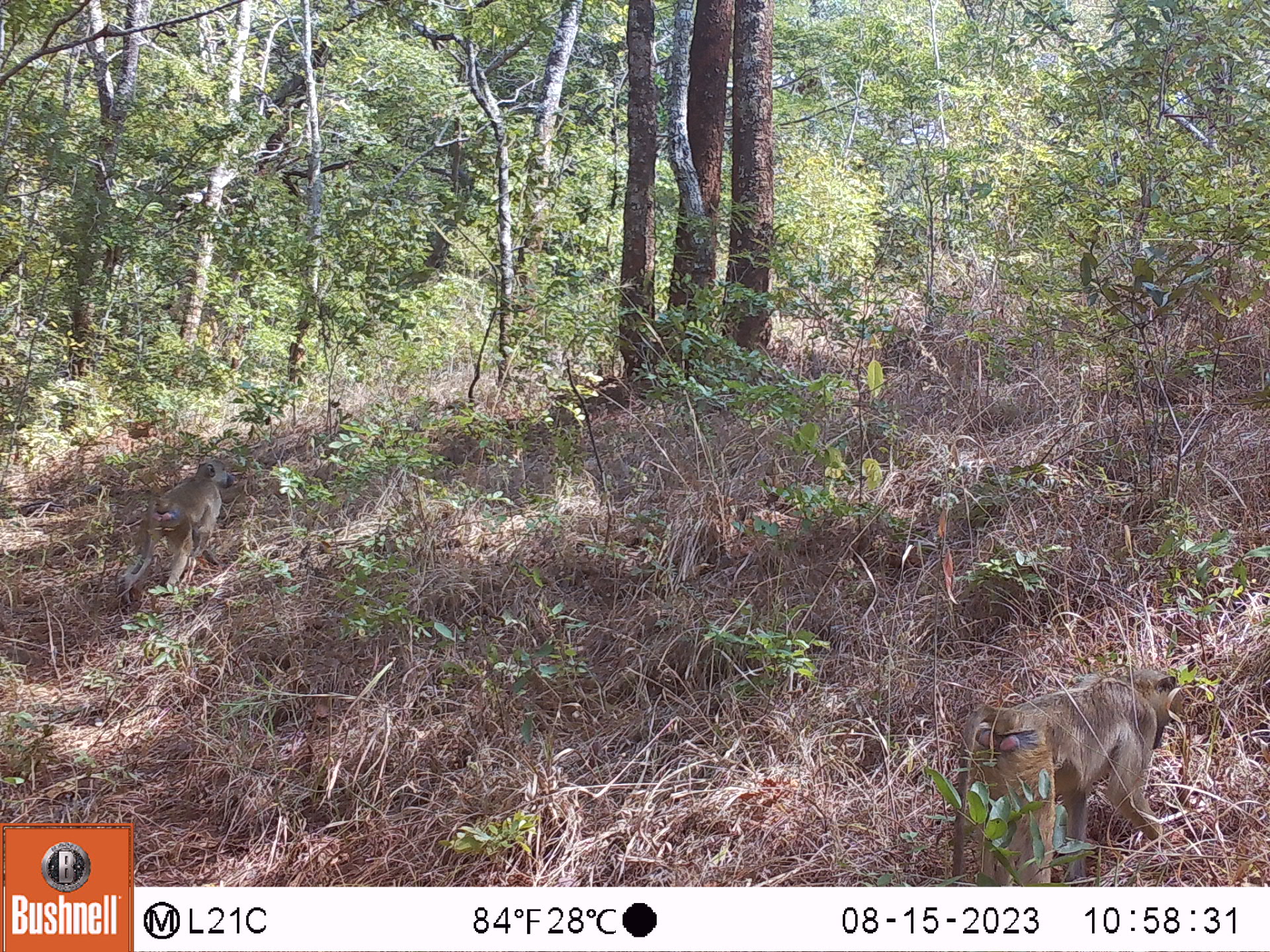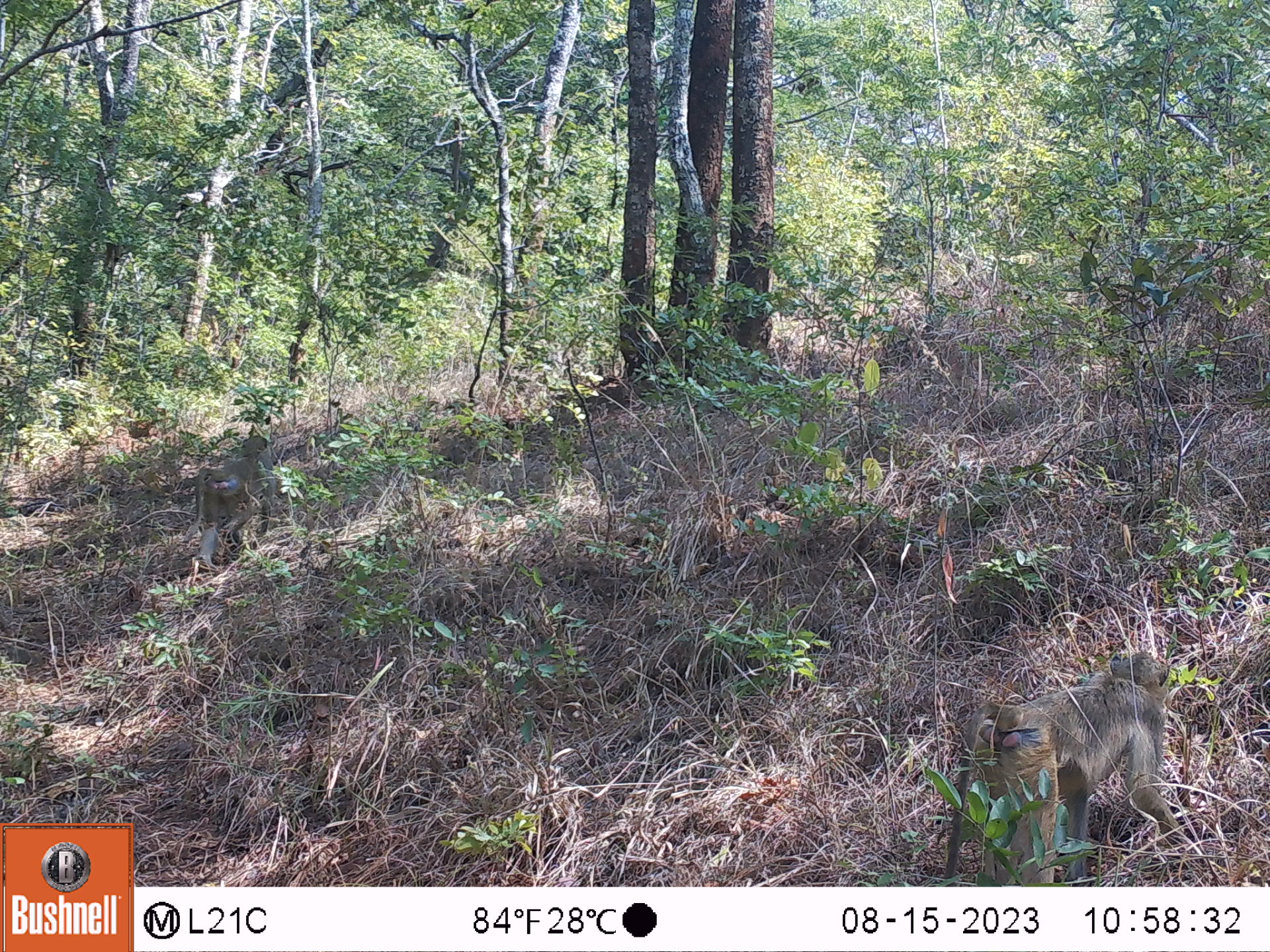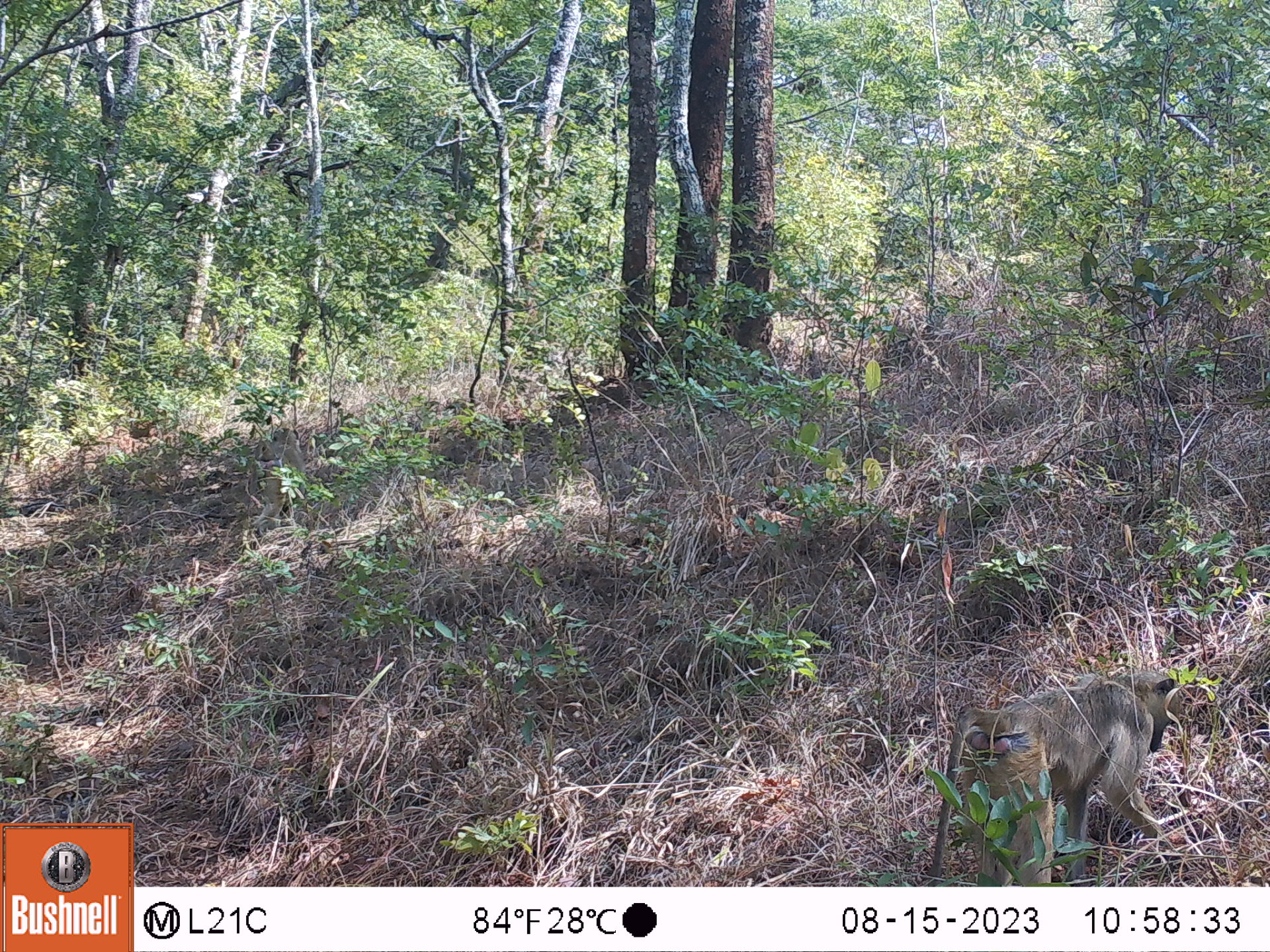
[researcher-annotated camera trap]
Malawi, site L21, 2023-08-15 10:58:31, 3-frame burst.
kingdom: Animalia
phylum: Chordata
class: Mammalia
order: Primates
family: Cercopithecidae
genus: Papio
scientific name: Papio cynocephalus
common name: yellow baboon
Yellow baboon (Papio cynocephalus), count 2.